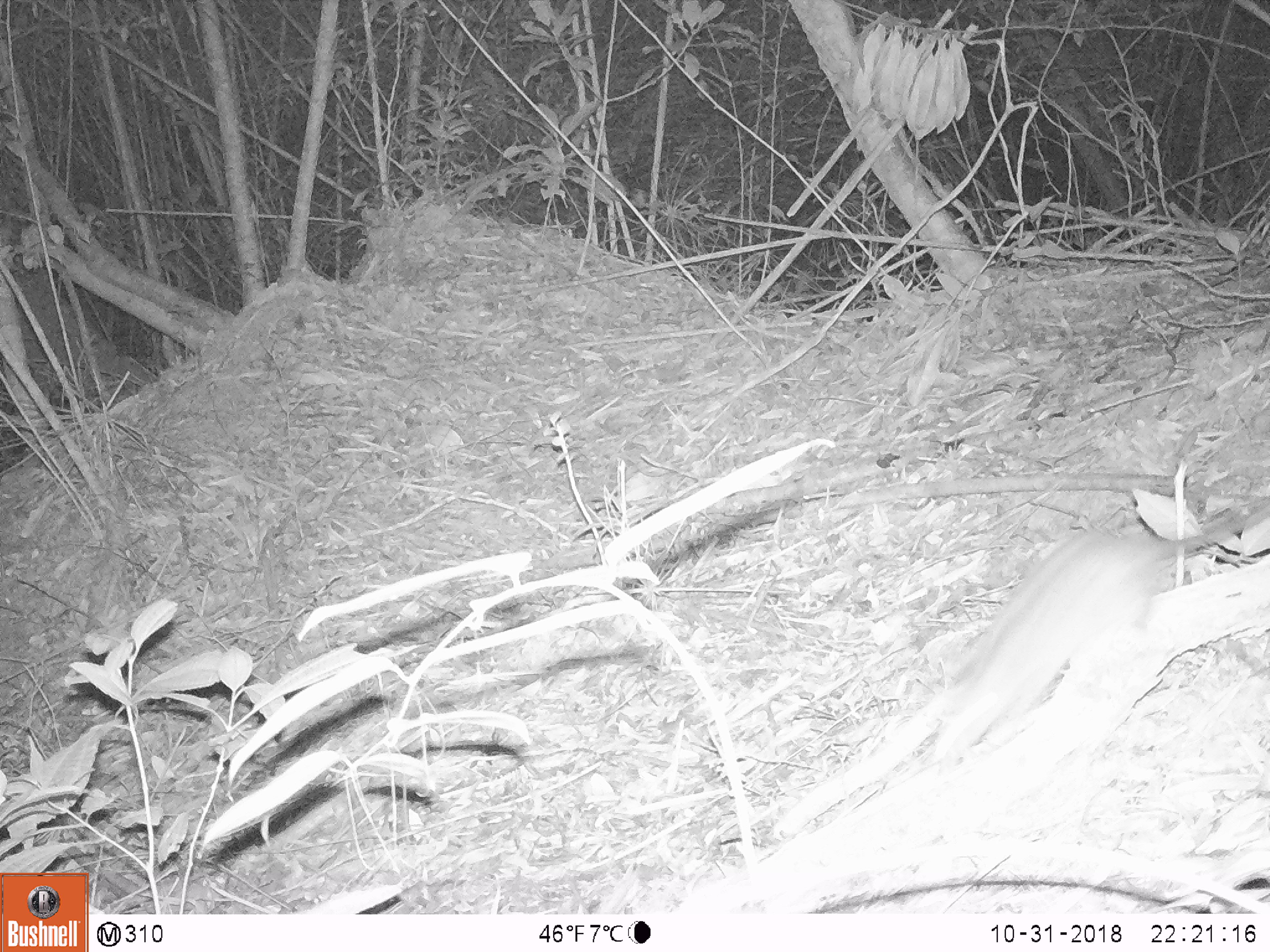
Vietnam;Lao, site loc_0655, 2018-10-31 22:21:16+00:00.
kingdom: Animalia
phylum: Chordata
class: Mammalia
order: Rodentia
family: Muridae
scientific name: Muridae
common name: old-world mice and rats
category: unidentified murid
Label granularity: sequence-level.